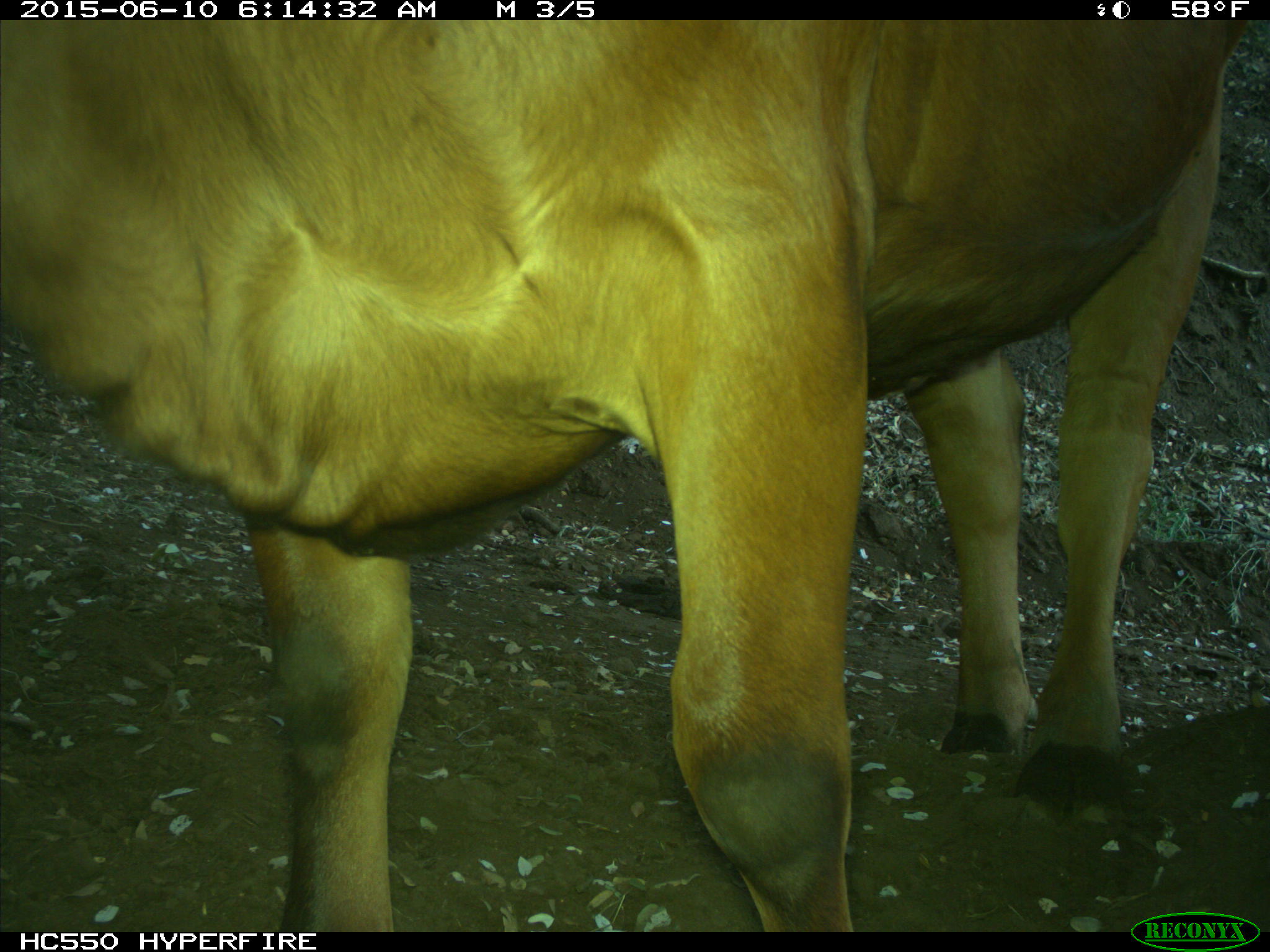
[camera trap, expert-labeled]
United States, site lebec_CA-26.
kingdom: Animalia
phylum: Chordata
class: Mammalia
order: Artiodactyla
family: Bovidae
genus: Bos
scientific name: Bos taurus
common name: domestic cow